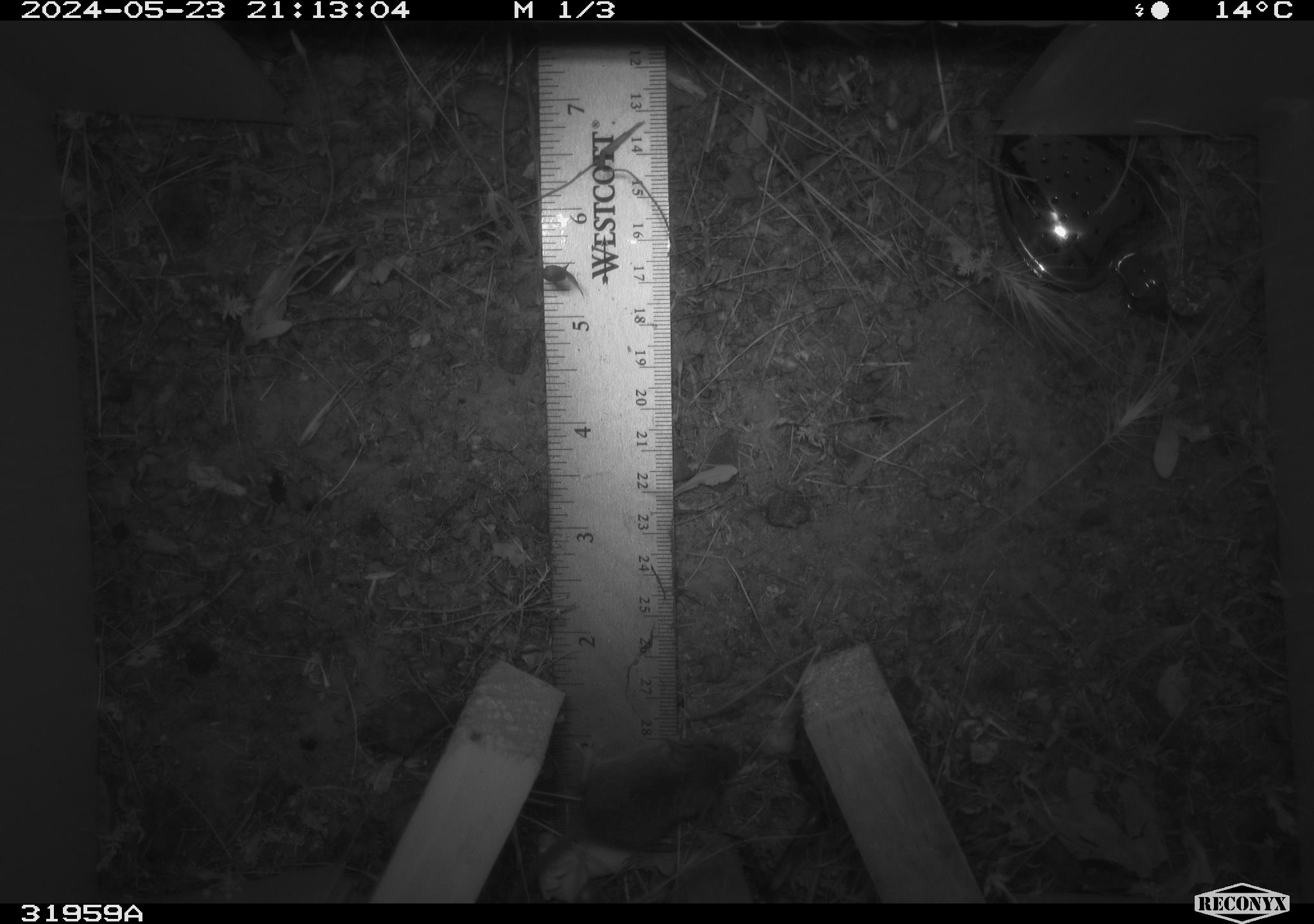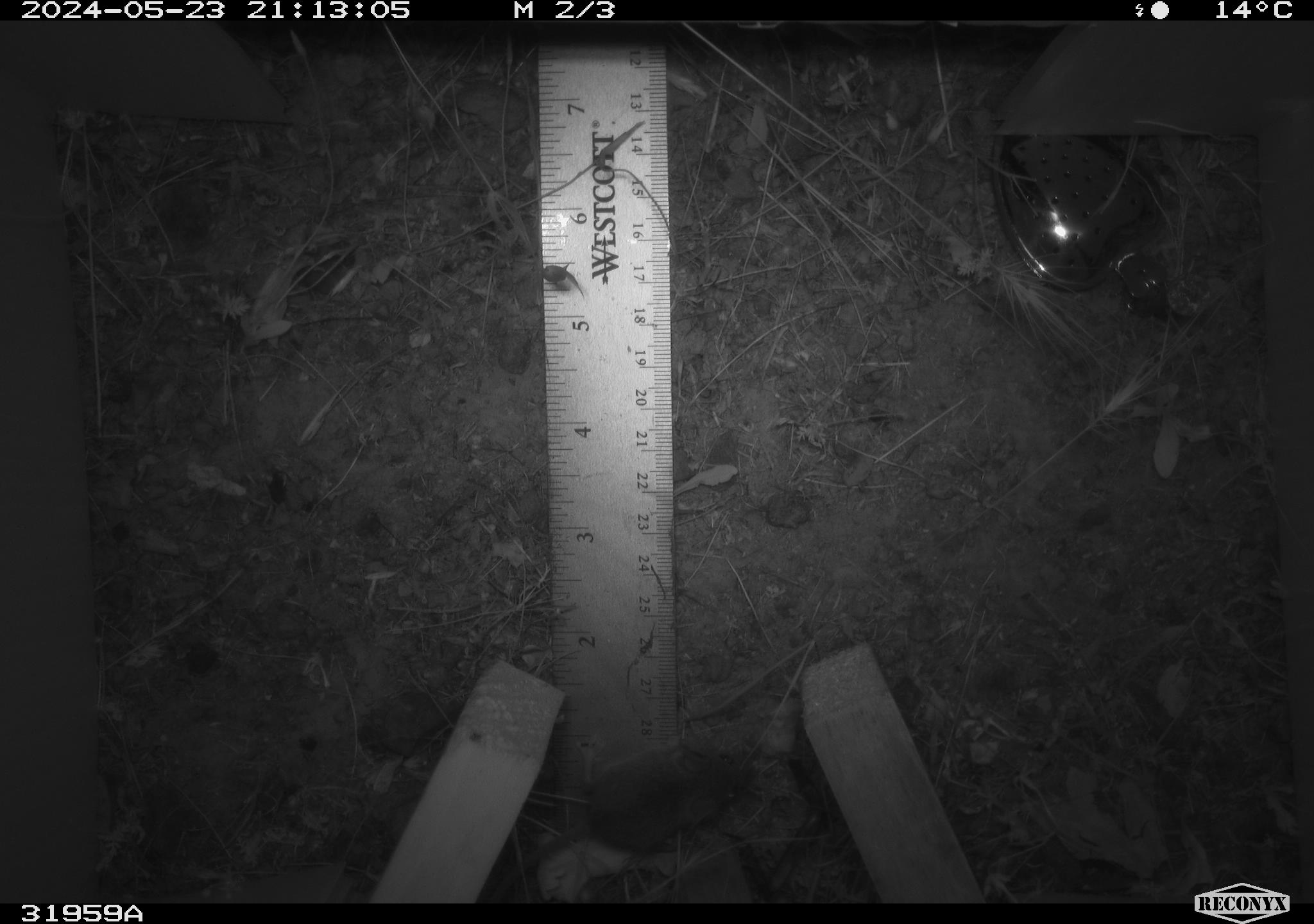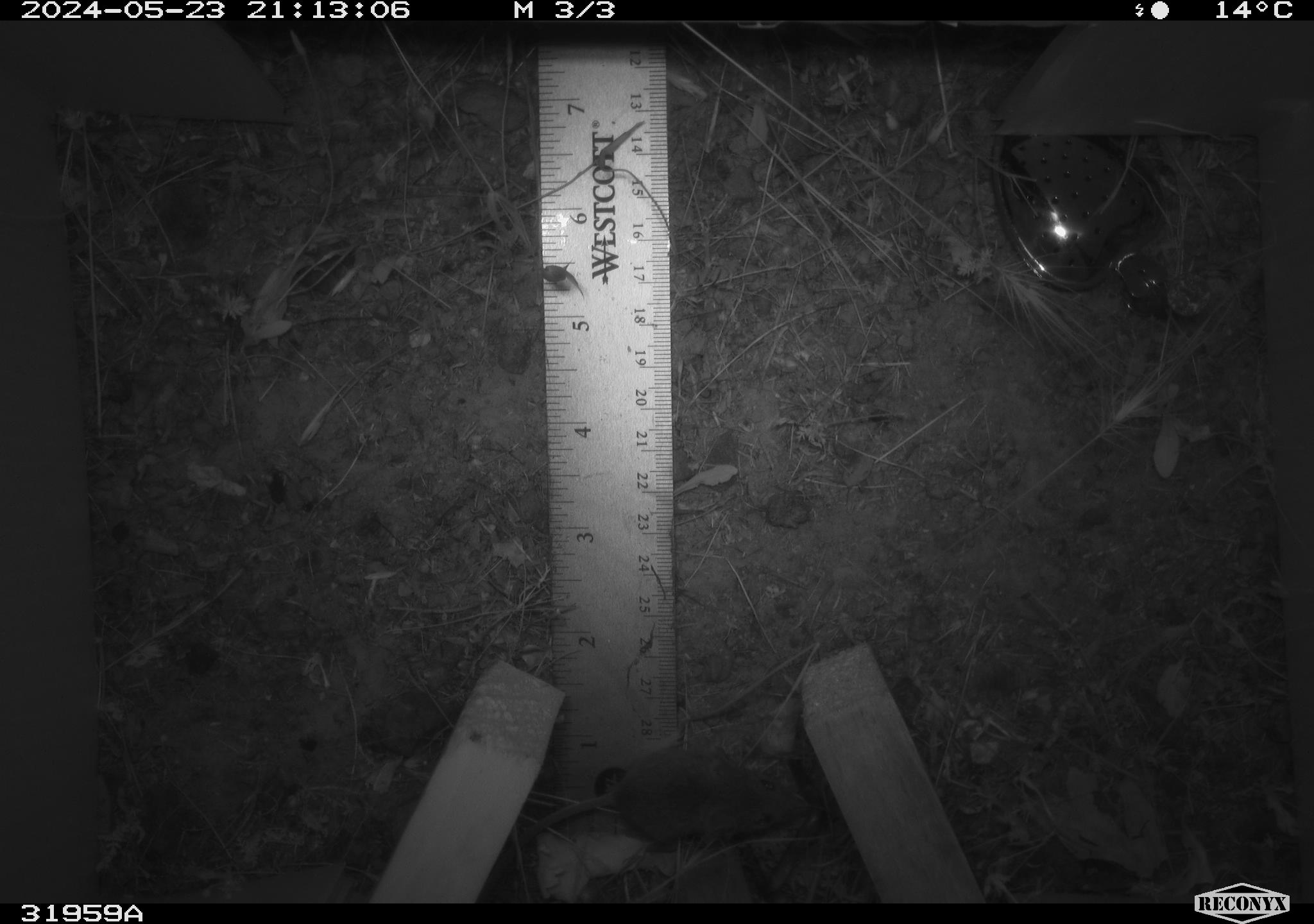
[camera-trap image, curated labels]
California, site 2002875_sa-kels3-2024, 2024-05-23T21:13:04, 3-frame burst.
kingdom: Animalia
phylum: Chordata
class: Mammalia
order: Rodentia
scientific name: Rodentia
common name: rodent